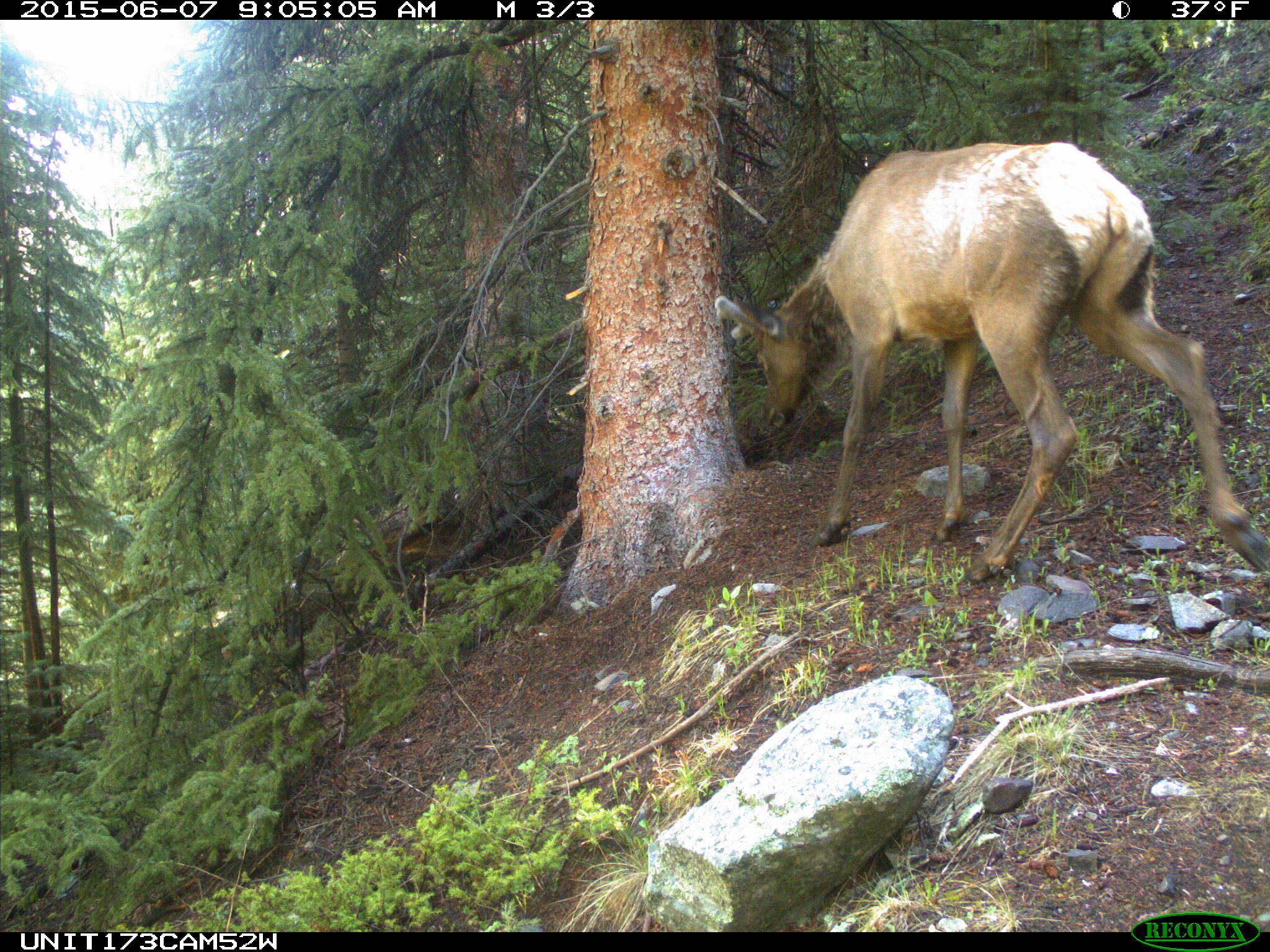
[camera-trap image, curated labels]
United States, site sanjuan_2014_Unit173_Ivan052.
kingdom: Animalia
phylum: Chordata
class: Mammalia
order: Artiodactyla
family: Cervidae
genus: Cervus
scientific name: Cervus elaphus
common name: red deer